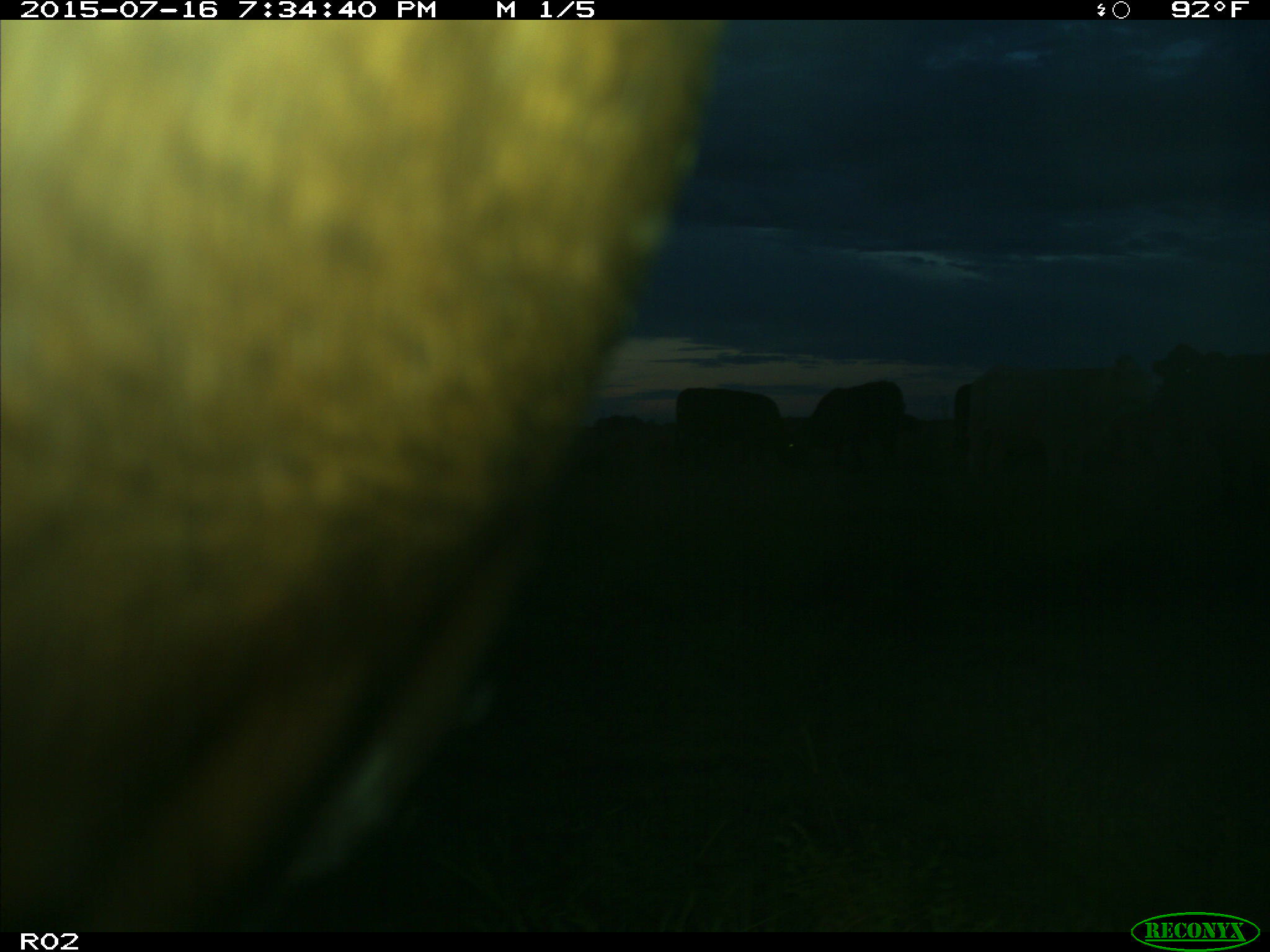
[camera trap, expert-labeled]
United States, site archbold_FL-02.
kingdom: Animalia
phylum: Chordata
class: Mammalia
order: Artiodactyla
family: Bovidae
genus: Bos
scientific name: Bos taurus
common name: domestic cow